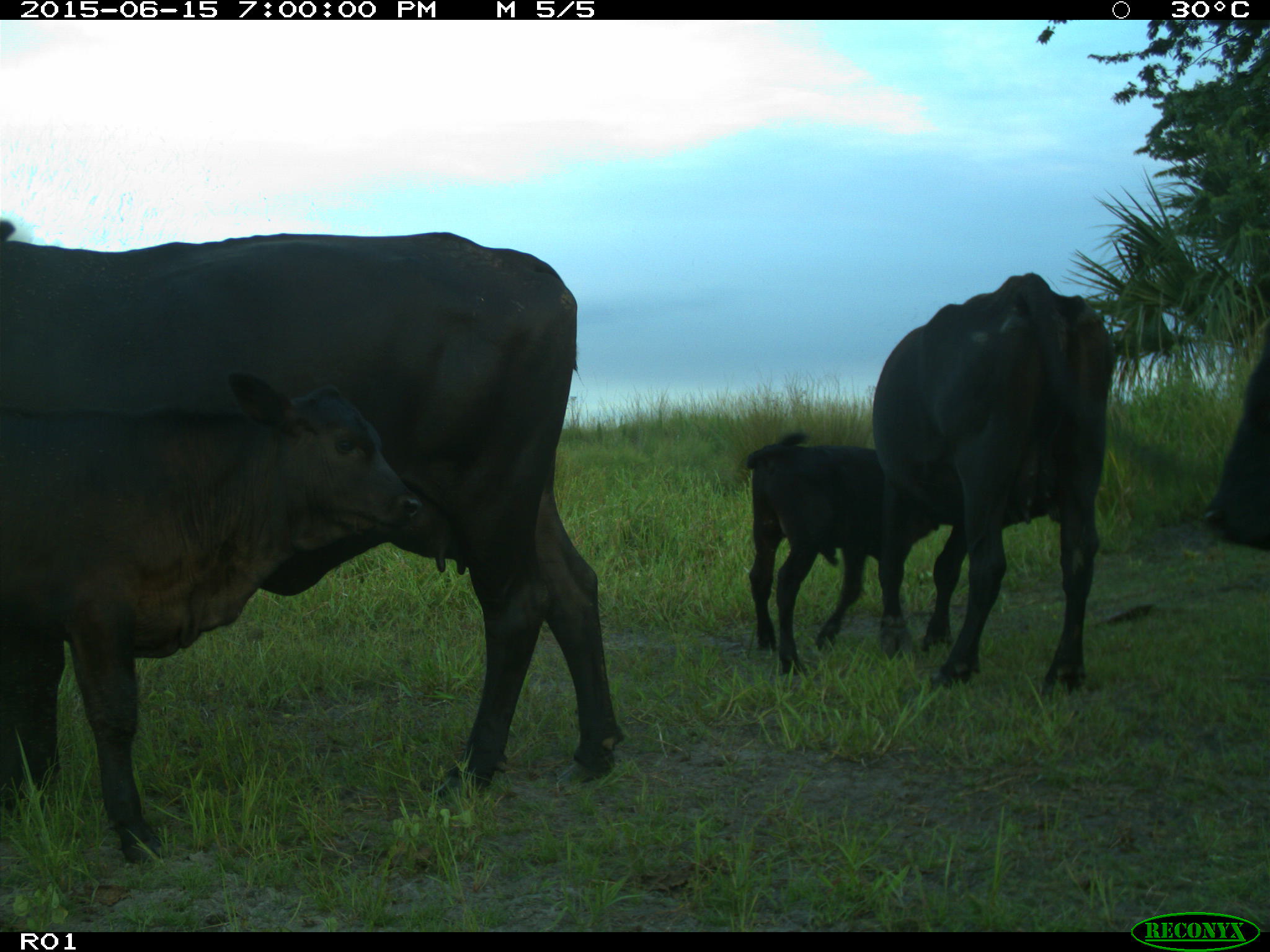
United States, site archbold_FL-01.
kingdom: Animalia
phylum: Chordata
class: Mammalia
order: Artiodactyla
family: Bovidae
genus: Bos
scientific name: Bos taurus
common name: domestic cow